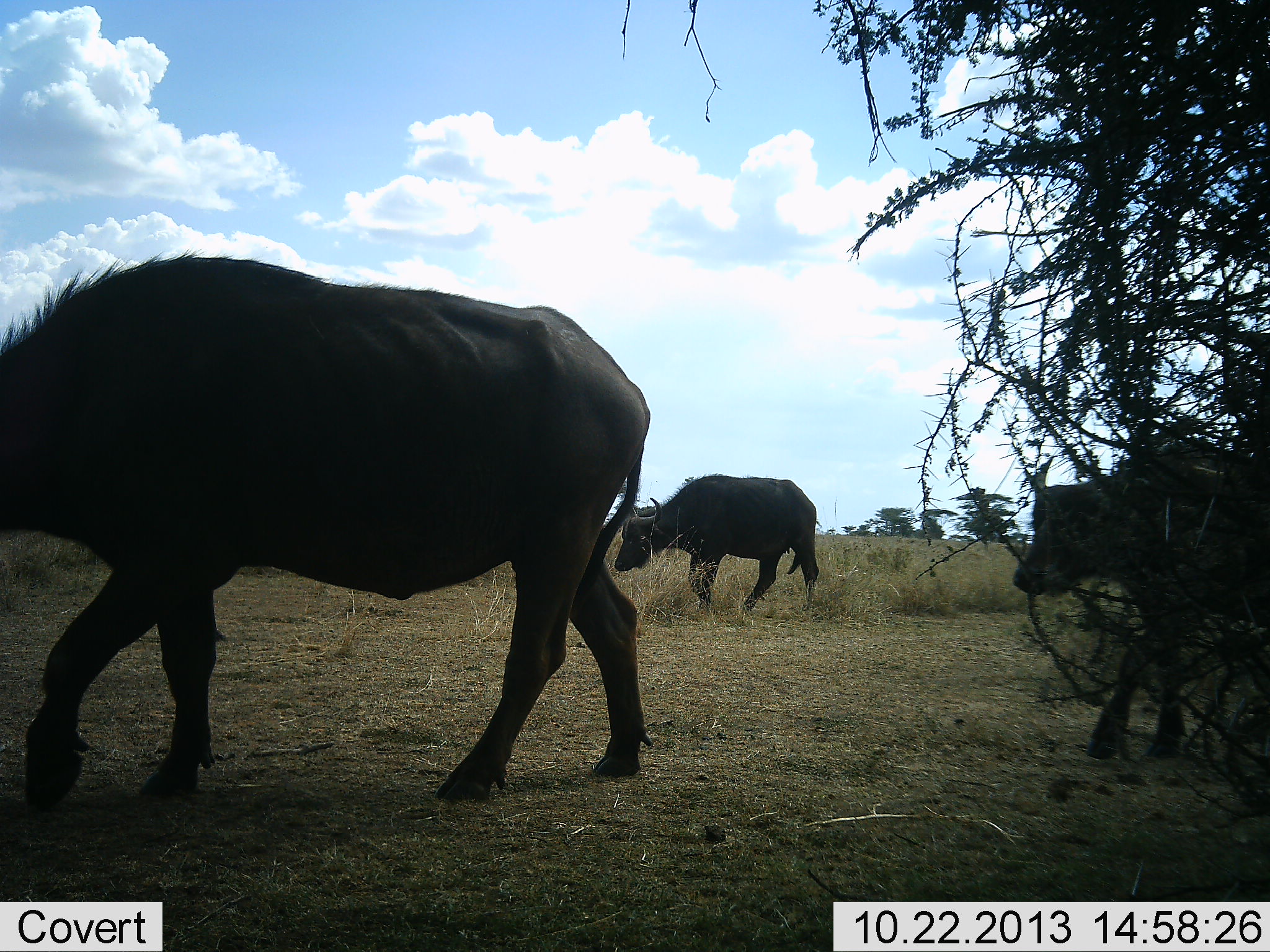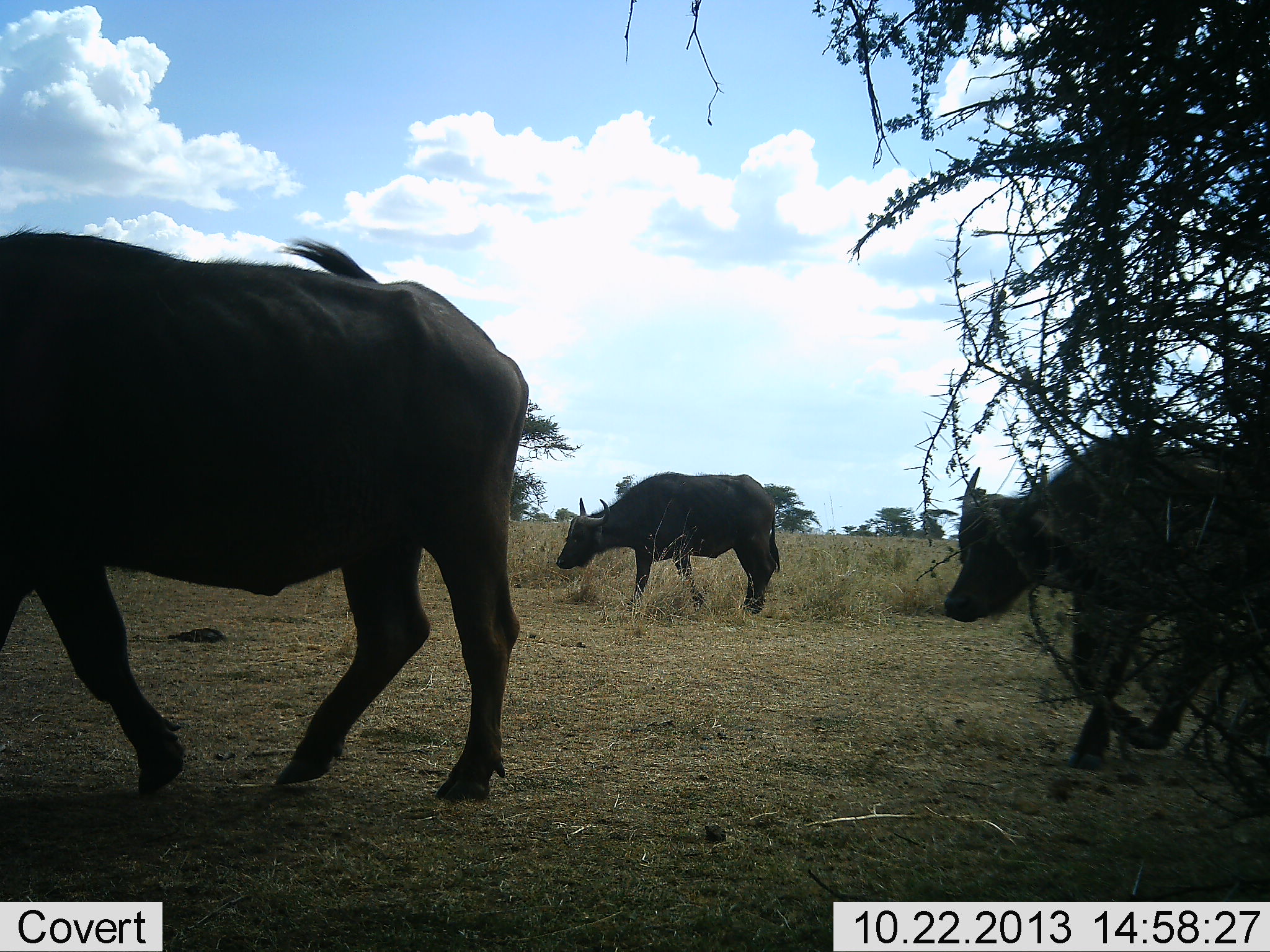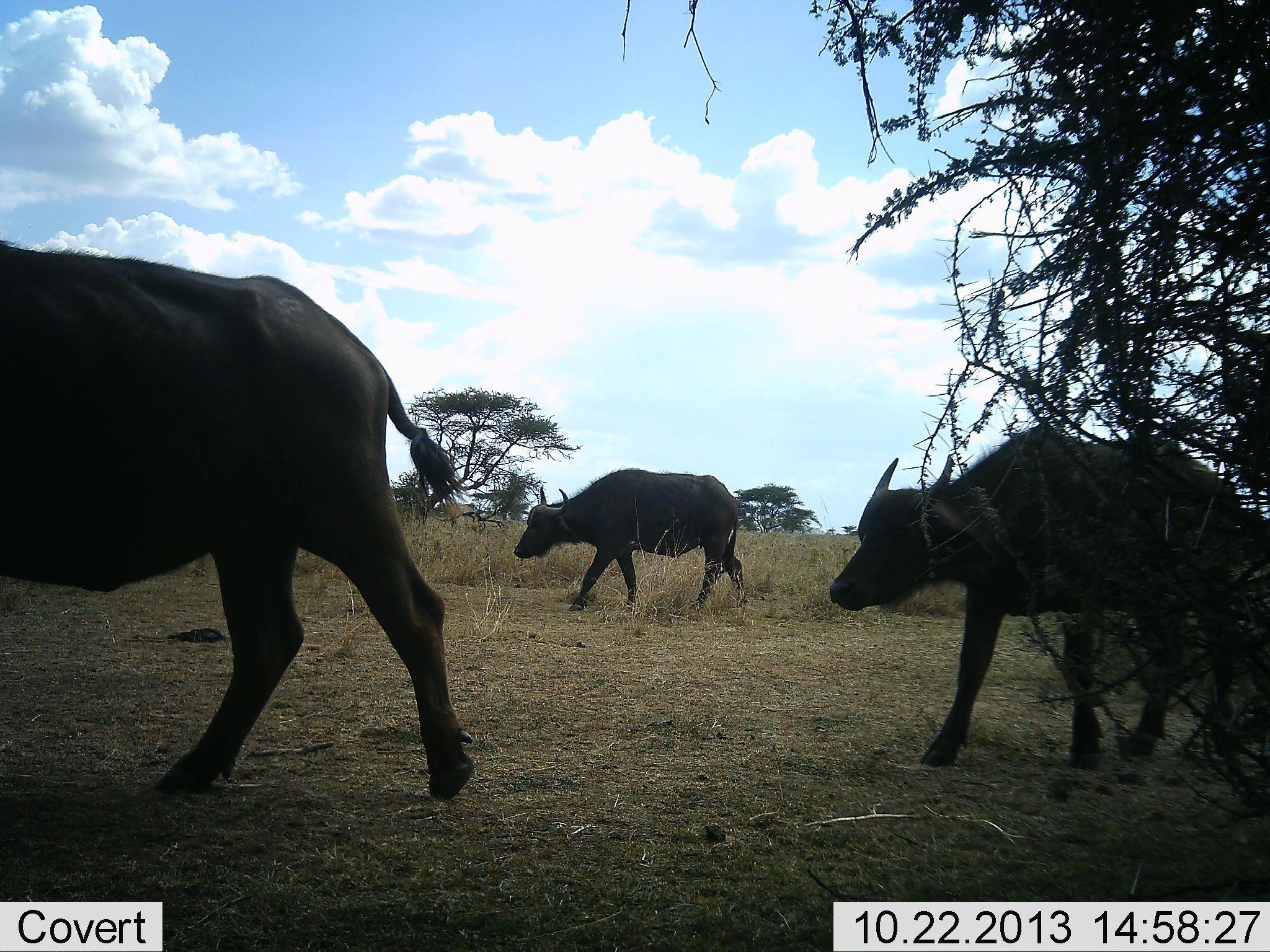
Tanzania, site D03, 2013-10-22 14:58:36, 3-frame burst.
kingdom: Animalia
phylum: Chordata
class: Mammalia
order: Artiodactyla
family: Bovidae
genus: Syncerus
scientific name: Syncerus caffer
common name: cape buffalo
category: buffalo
Buffalo (cape buffalo) (Syncerus caffer), count 3. Behavior (volunteer vote fractions): standing 0%, resting 0%, moving 100%, interacting 0%. Young present (vote fraction): 9%. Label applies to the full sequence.